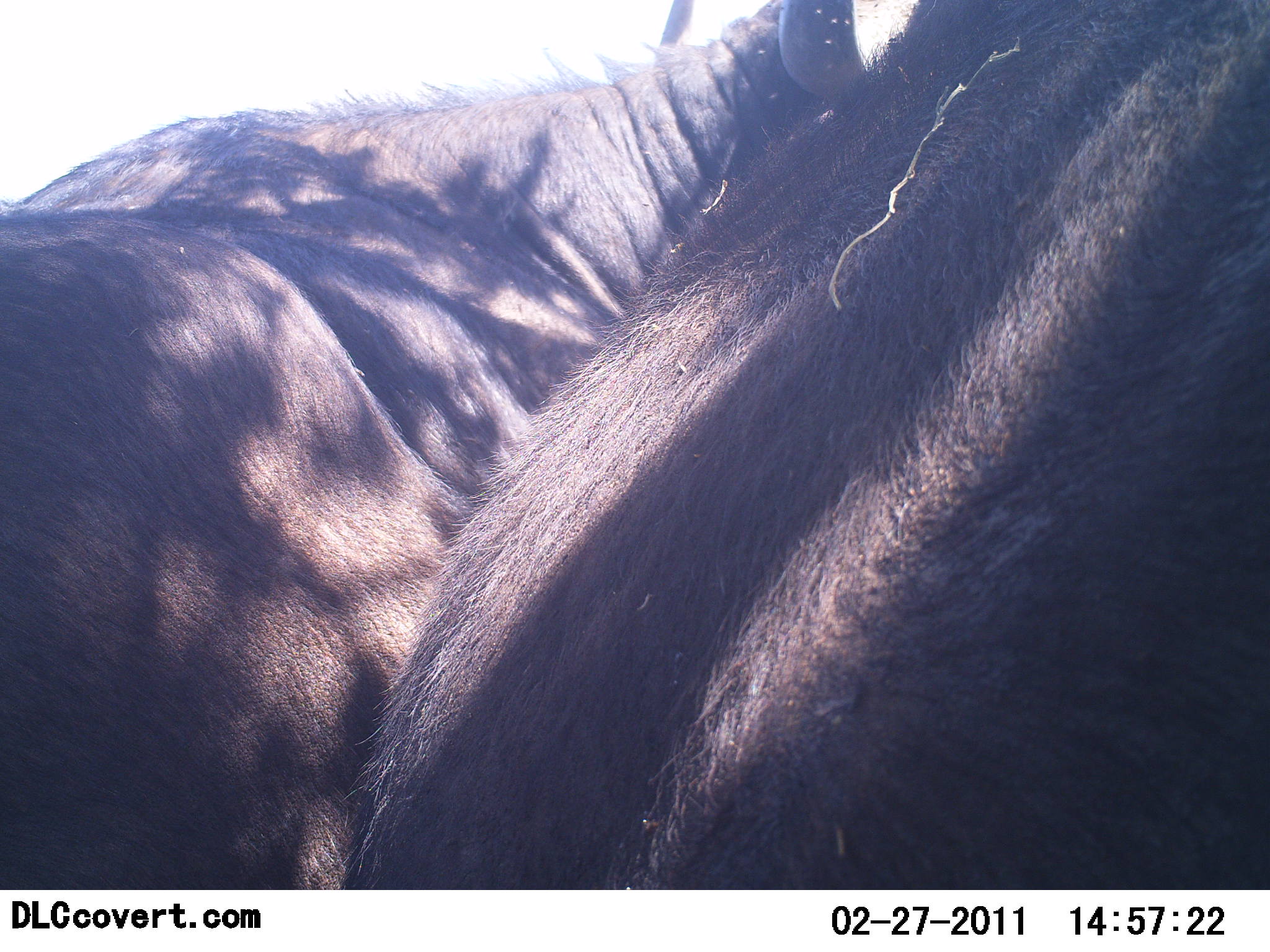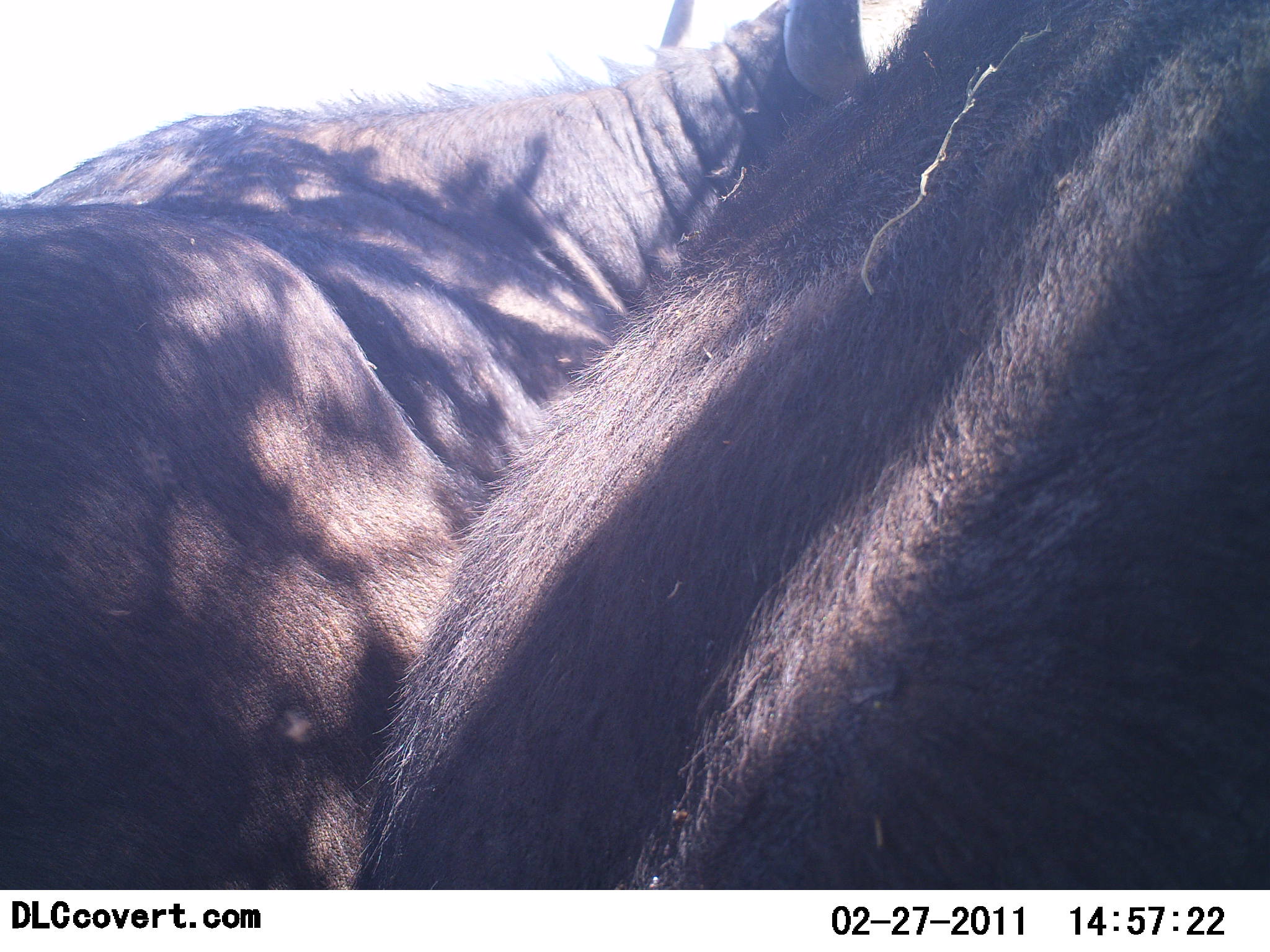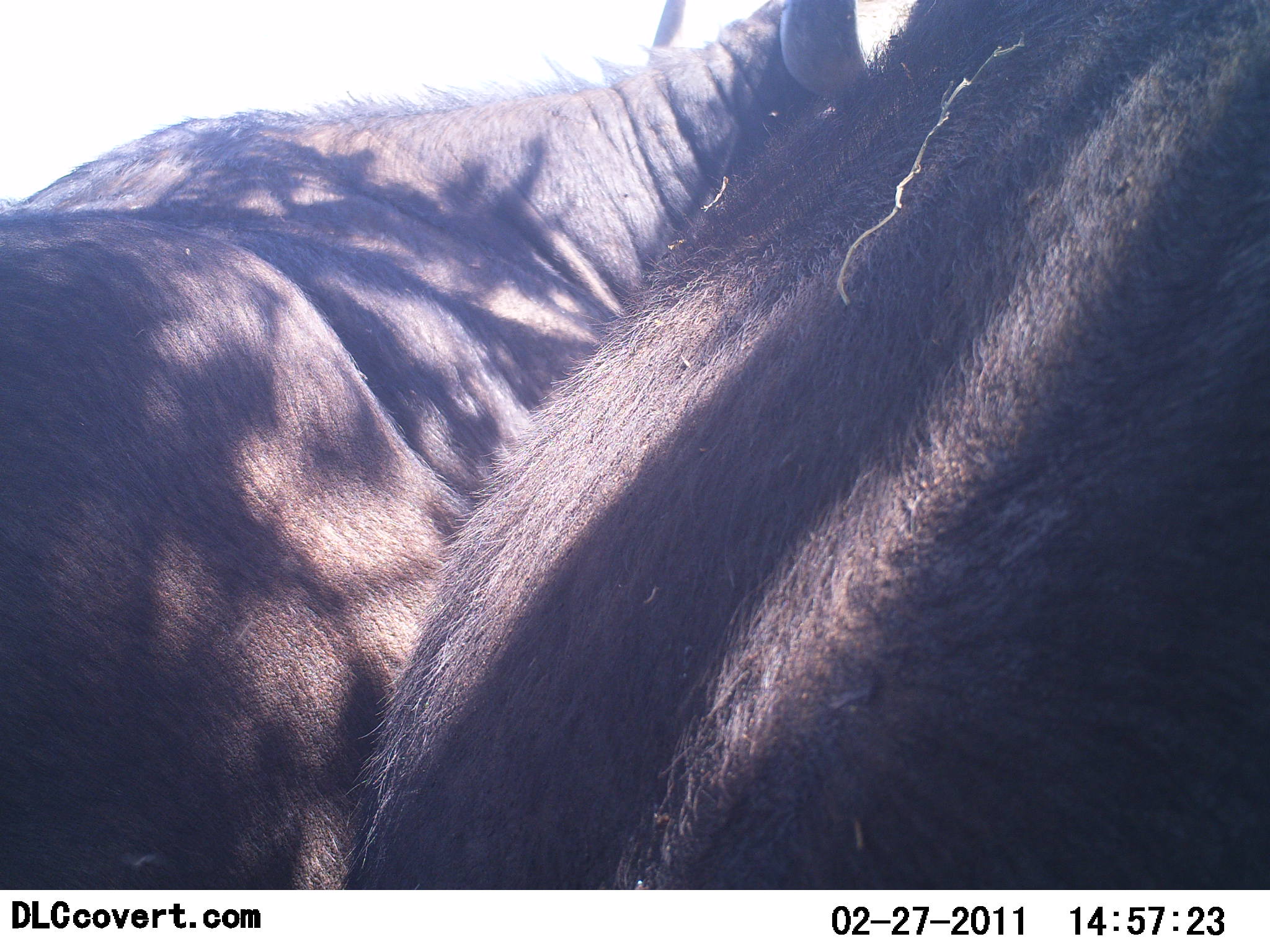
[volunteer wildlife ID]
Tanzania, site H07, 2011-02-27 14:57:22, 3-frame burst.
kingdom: Animalia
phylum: Chordata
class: Mammalia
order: Artiodactyla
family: Bovidae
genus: Syncerus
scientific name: Syncerus caffer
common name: cape buffalo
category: buffalo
Buffalo (cape buffalo) (Syncerus caffer), count 2. Behavior (volunteer vote fractions): standing 50%, resting 50%, moving 0%, interacting 0%. Young present (vote fraction): 0%. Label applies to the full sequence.